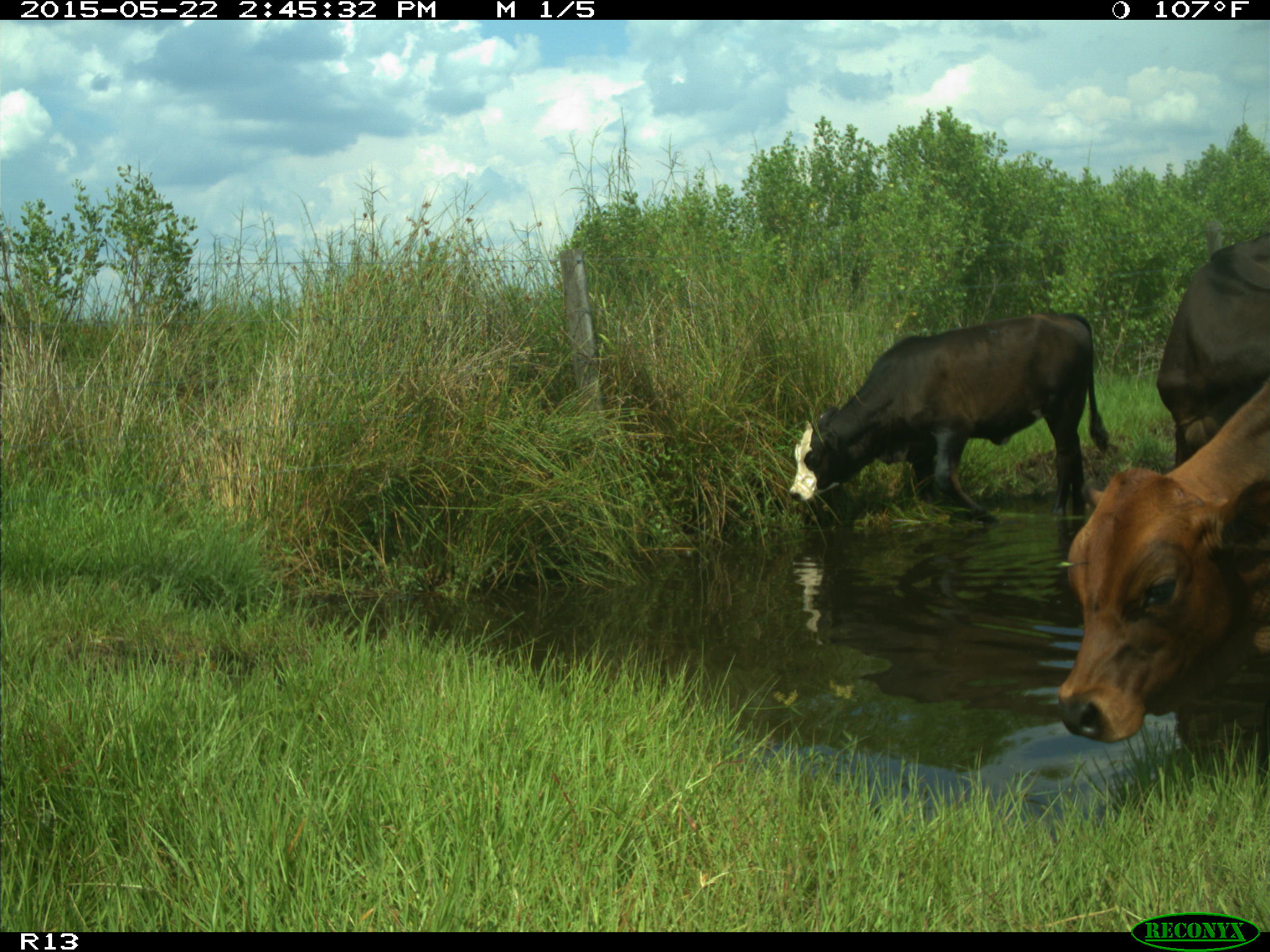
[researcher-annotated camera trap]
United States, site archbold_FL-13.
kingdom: Animalia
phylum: Chordata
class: Mammalia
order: Artiodactyla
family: Bovidae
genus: Bos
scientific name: Bos taurus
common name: domestic cow